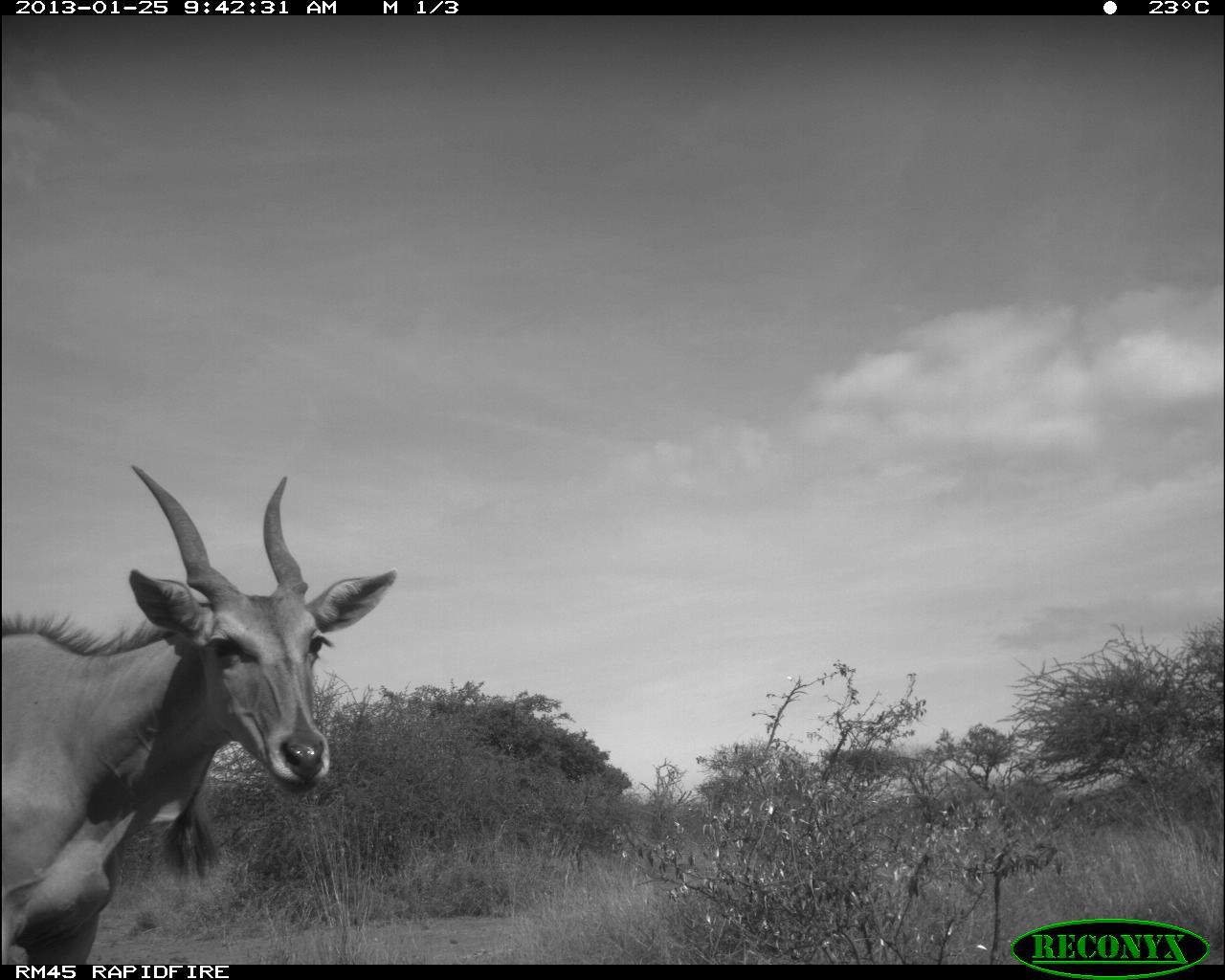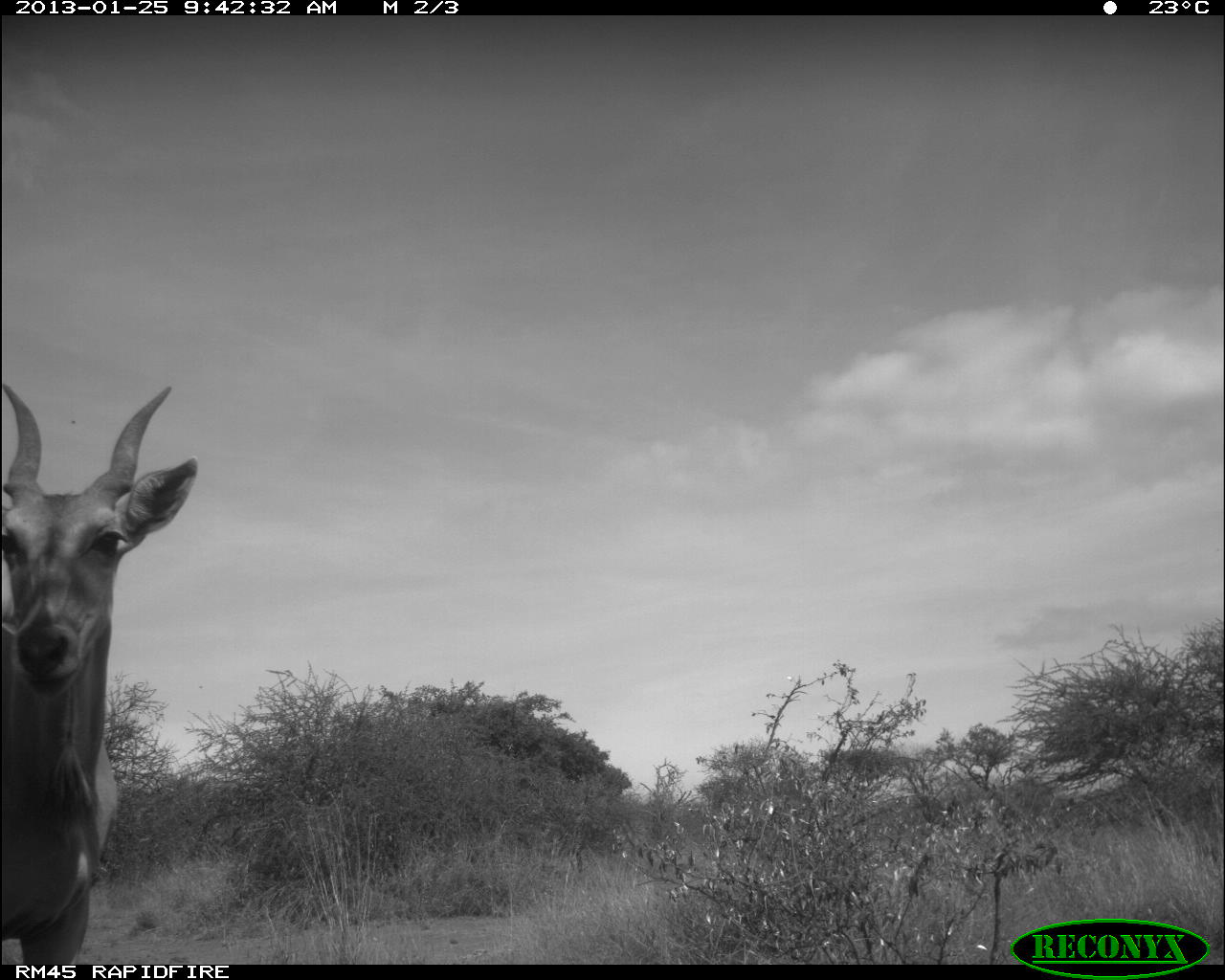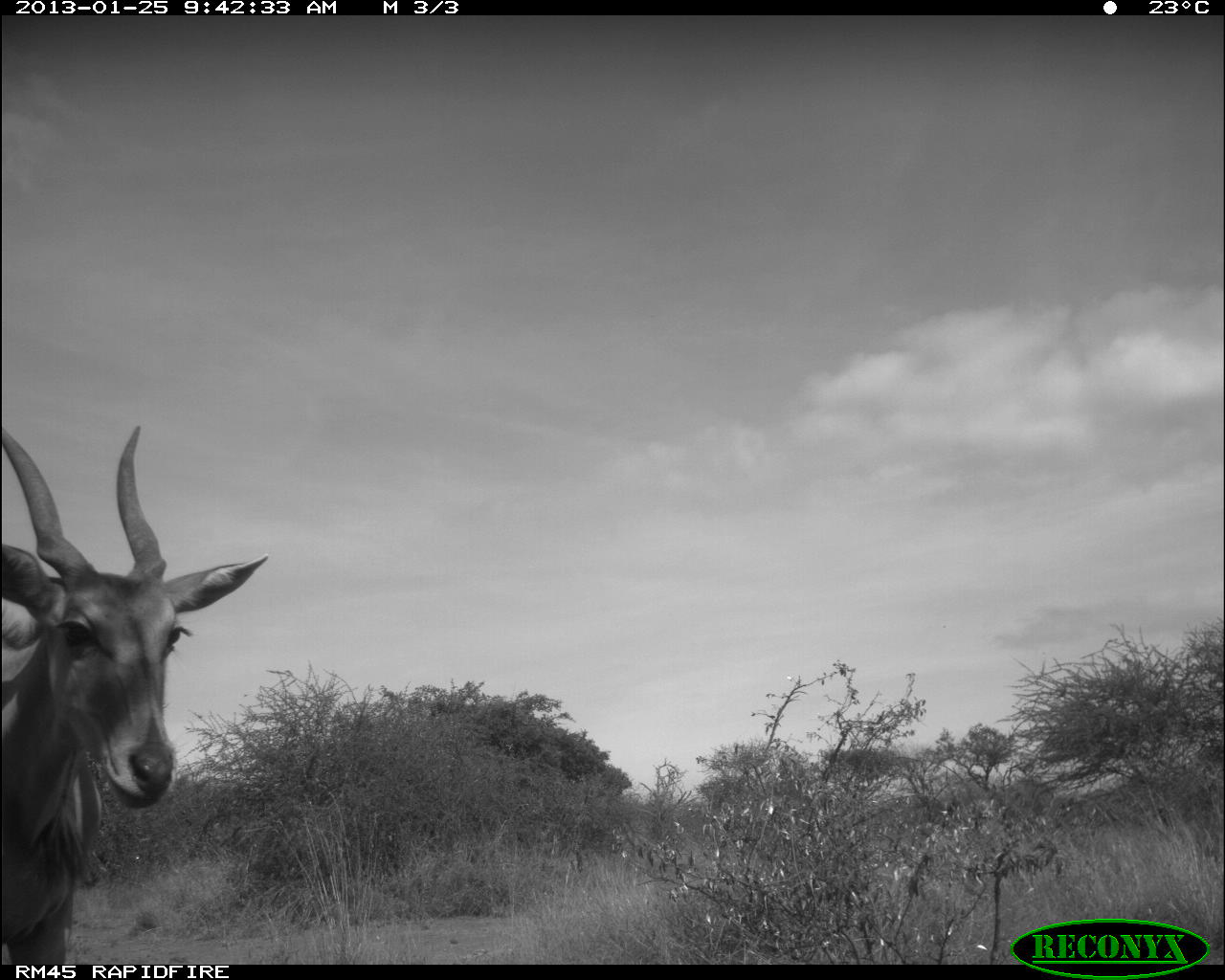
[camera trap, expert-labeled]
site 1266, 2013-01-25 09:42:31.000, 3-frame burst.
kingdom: Animalia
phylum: Chordata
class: Mammalia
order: Artiodactyla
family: Bovidae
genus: Tragelaphus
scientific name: Tragelaphus strepsiceros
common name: greater kudu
Tragelaphus strepsiceros (greater kudu), count 1.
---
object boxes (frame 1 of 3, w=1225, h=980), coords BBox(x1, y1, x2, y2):
tragelaphus strepsiceros: BBox(1, 460, 397, 979)